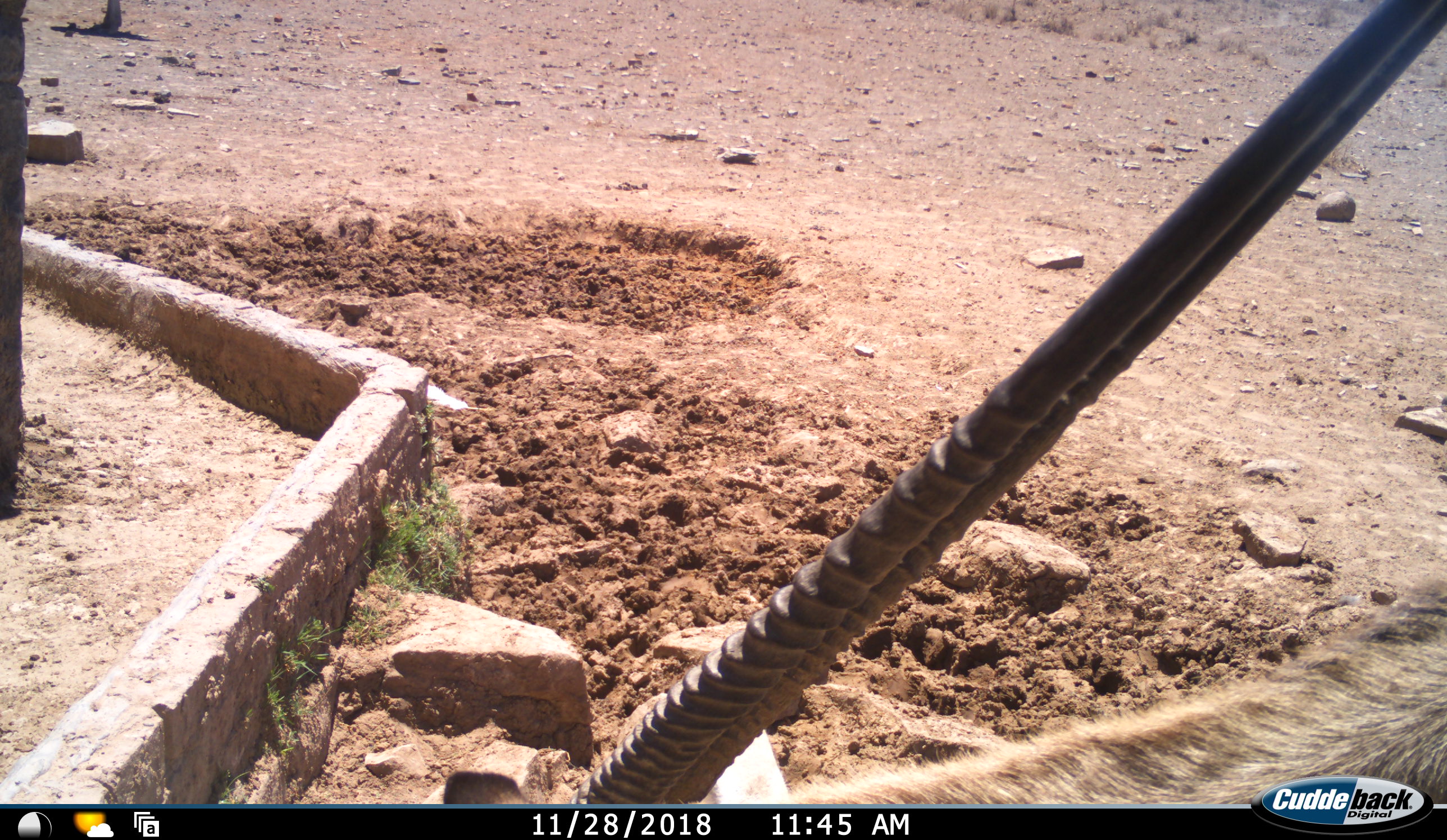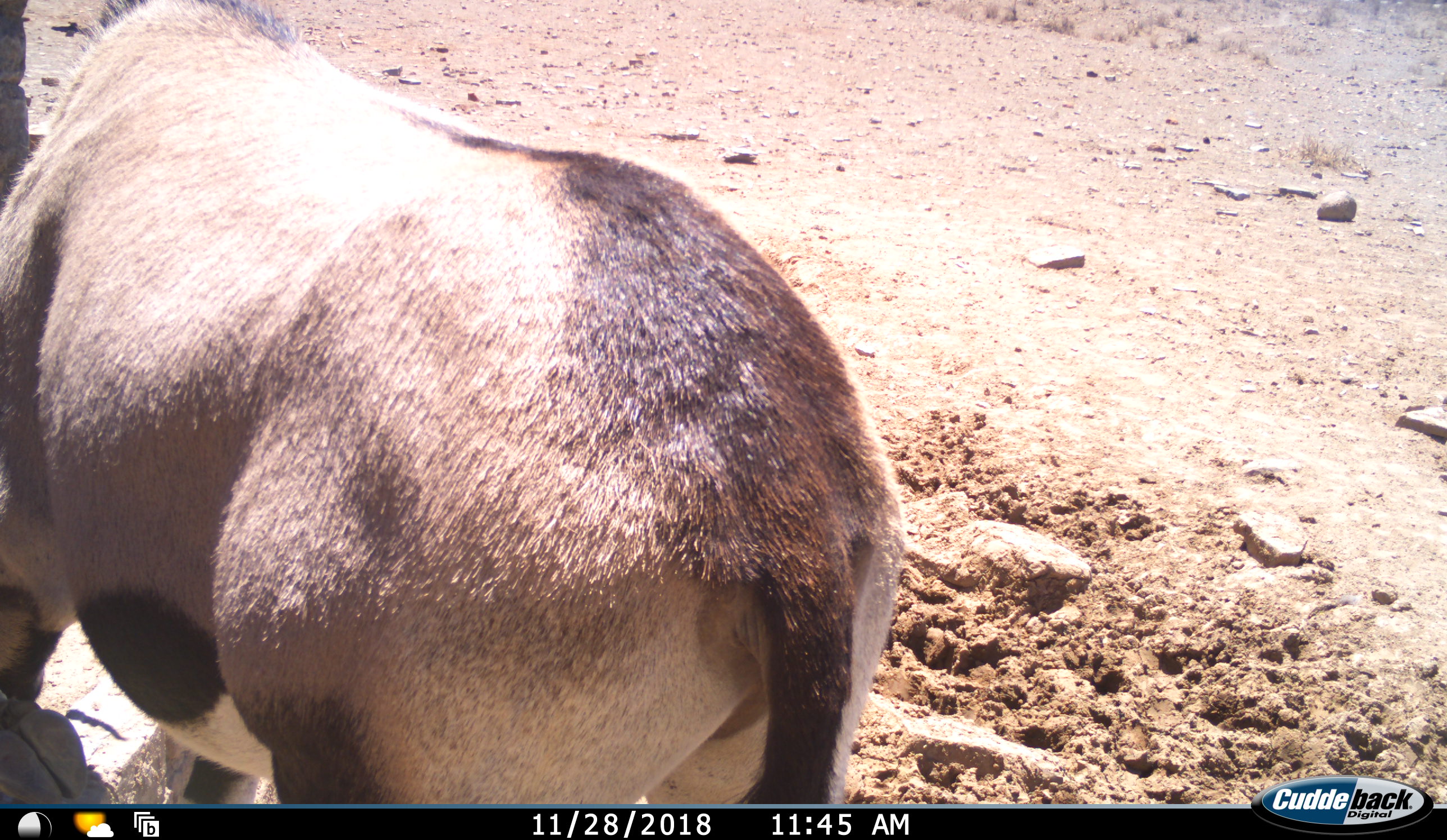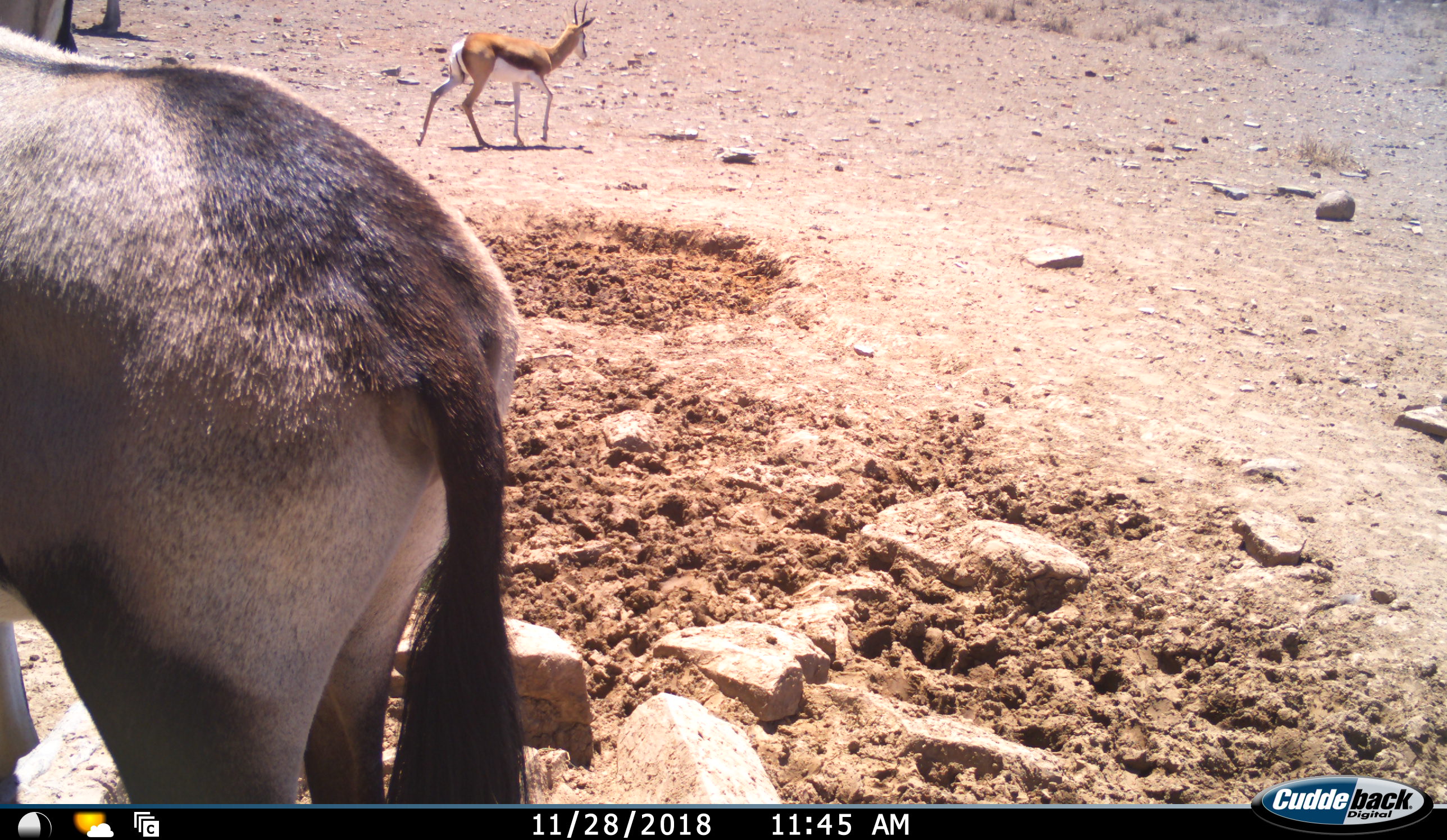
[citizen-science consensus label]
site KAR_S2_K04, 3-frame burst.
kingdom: Animalia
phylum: Chordata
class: Mammalia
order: Artiodactyla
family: Bovidae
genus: Oryx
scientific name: Oryx gazella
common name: gemsbok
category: oryx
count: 1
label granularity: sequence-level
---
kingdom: Animalia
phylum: Chordata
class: Mammalia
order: Artiodactyla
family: Bovidae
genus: Antidorcas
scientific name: Antidorcas marsupialis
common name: springbok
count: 1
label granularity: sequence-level